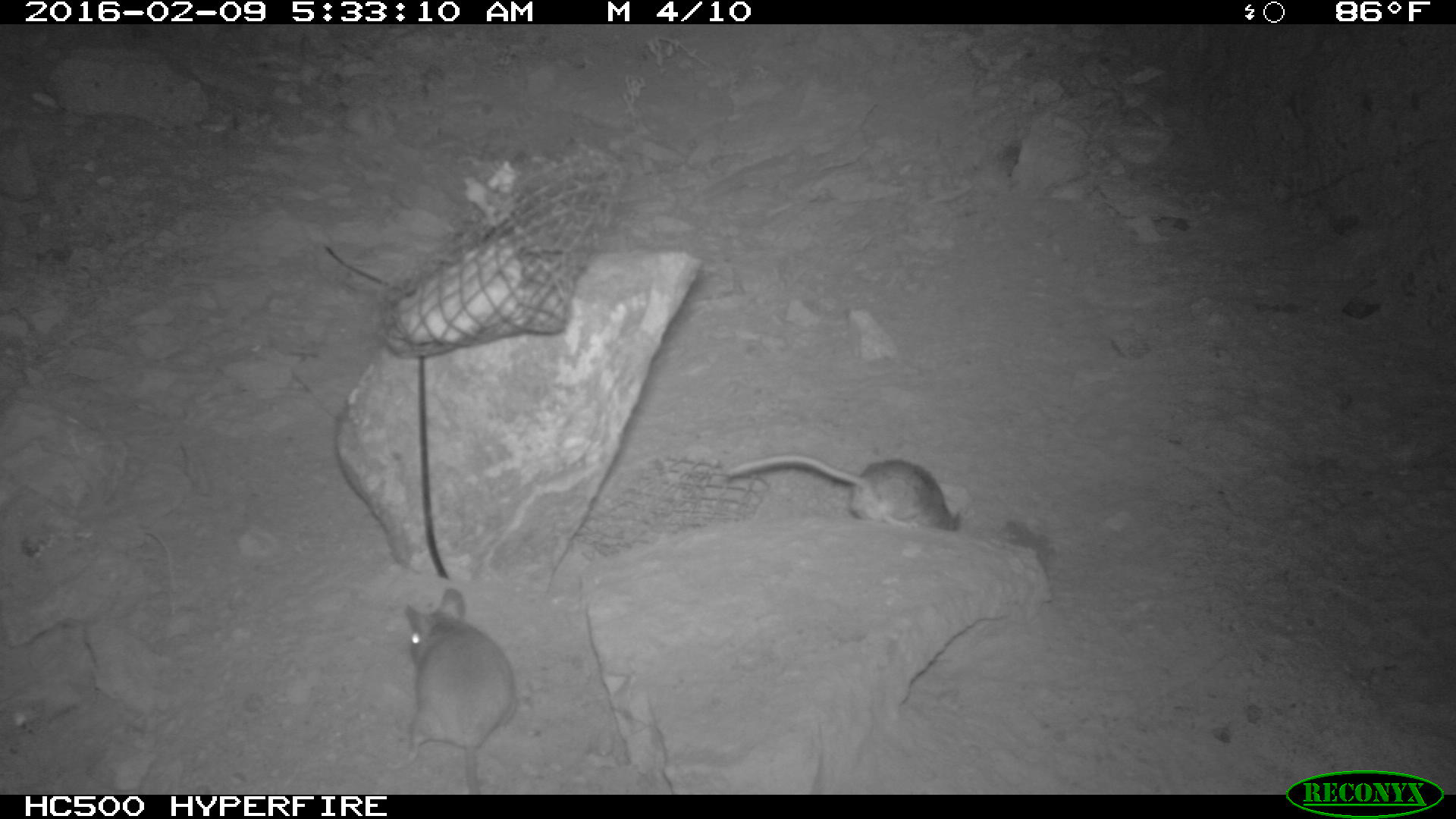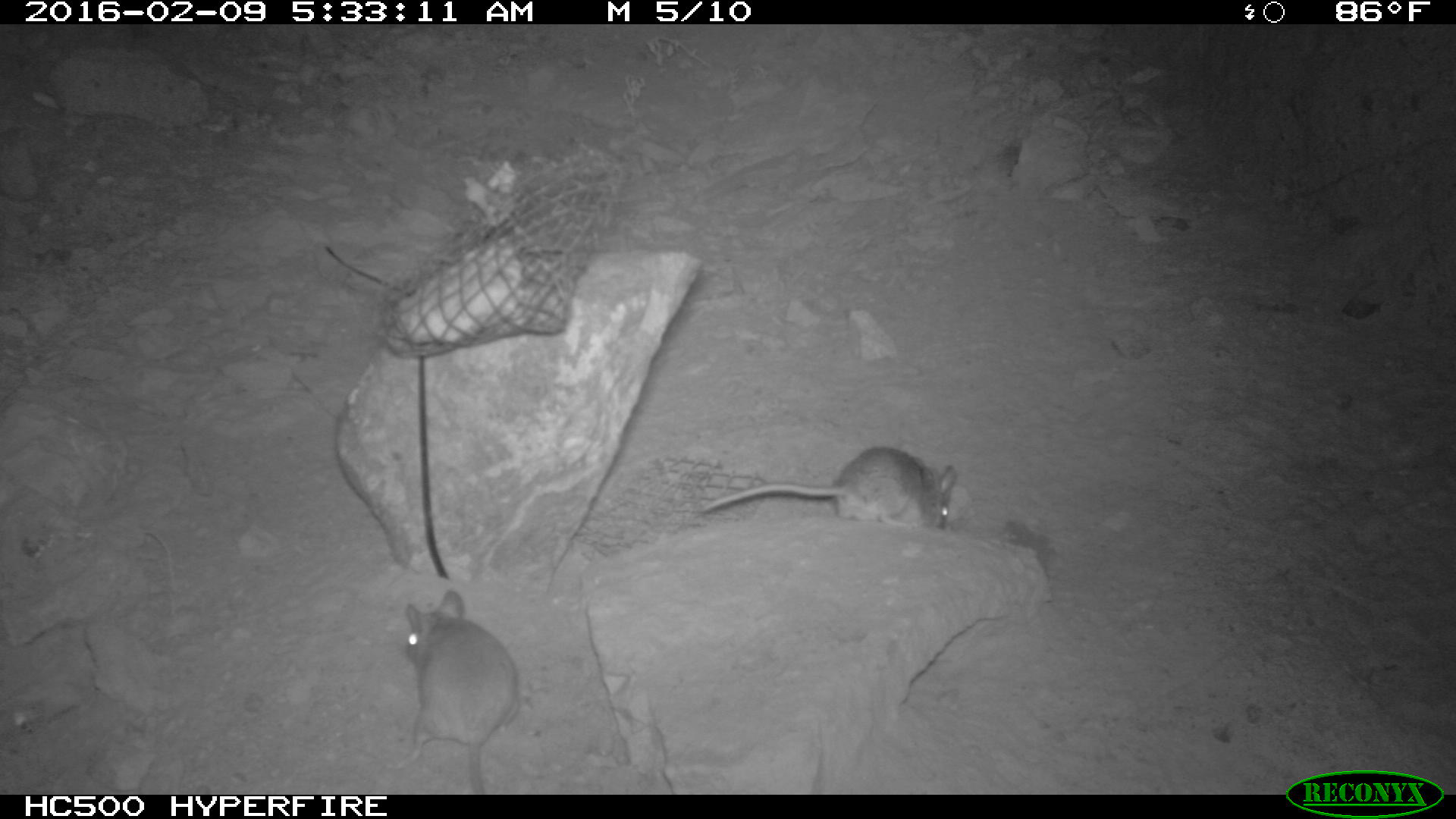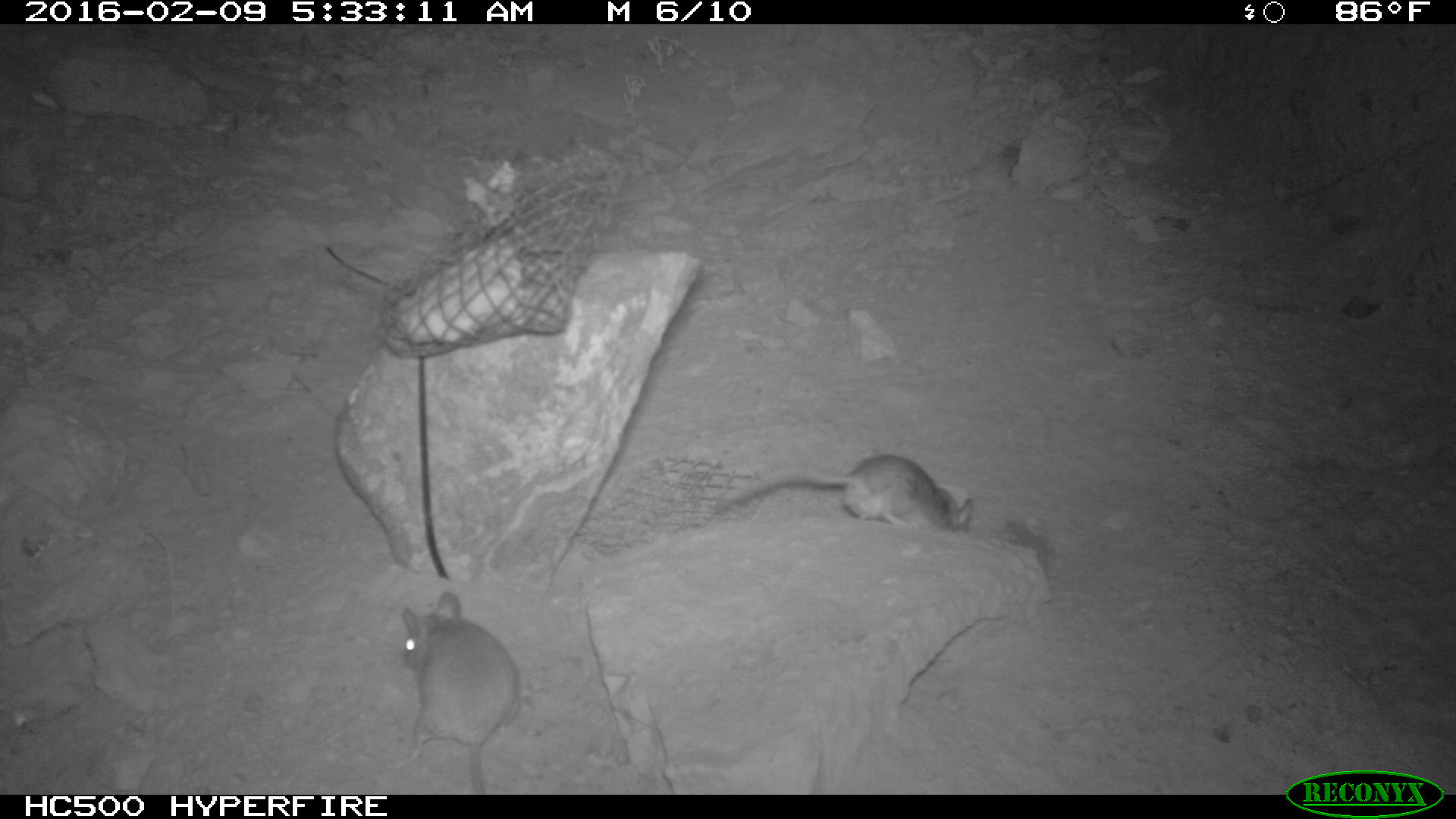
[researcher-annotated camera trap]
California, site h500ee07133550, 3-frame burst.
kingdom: Animalia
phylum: Chordata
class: Mammalia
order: Rodentia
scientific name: Rodentia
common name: rodent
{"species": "rodent (Rodentia)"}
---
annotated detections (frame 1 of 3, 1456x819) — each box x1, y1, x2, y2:
rodent: 397, 585, 521, 794; 720, 455, 968, 539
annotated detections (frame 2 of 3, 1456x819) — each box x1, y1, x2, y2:
rodent: 403, 588, 519, 791; 696, 444, 958, 532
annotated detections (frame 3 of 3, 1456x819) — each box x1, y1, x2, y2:
rodent: 395, 592, 520, 794; 714, 453, 973, 532